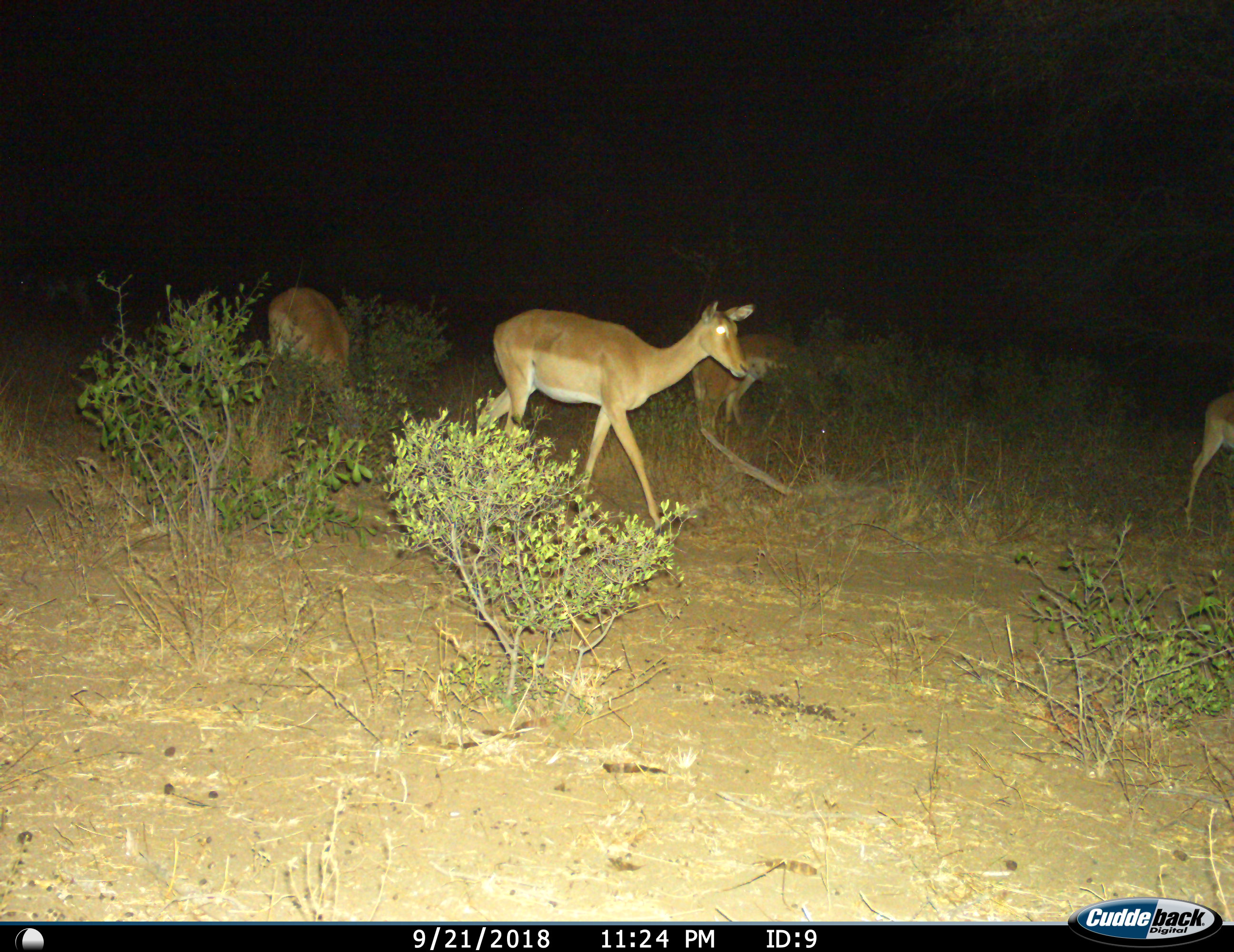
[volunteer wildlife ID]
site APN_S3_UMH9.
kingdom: Animalia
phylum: Chordata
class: Mammalia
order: Artiodactyla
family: Bovidae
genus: Aepyceros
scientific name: Aepyceros melampus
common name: impala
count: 4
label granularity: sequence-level